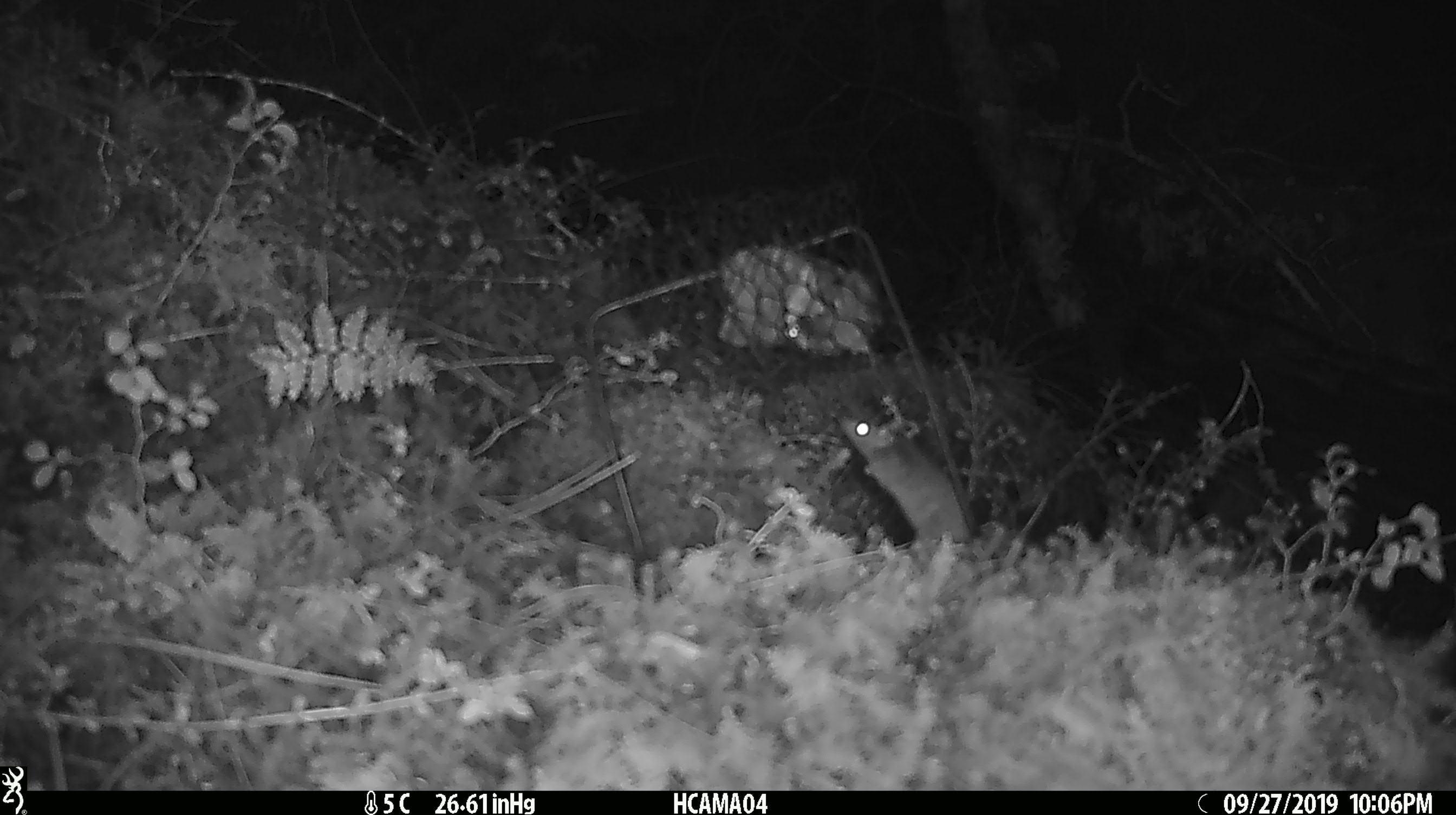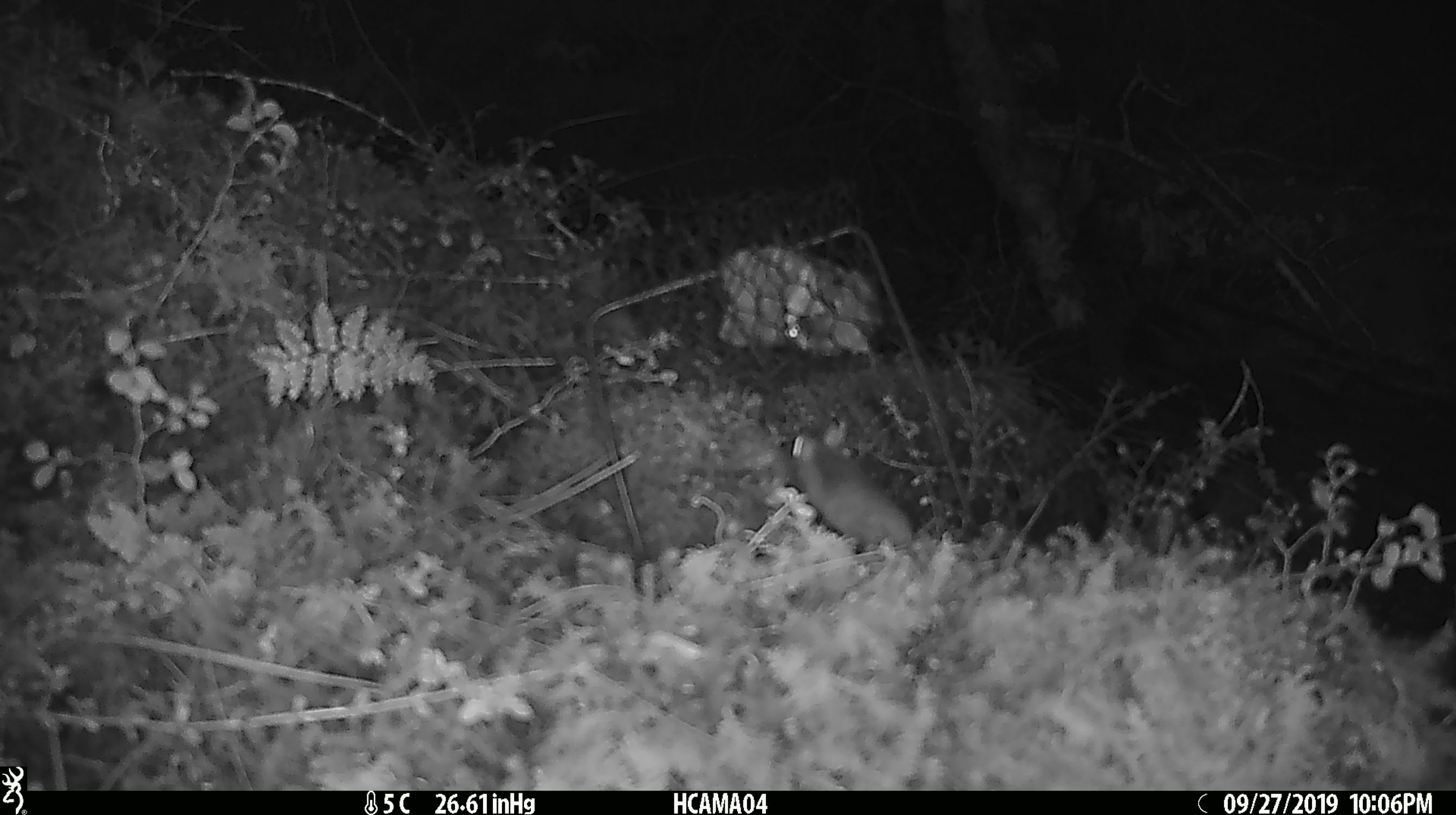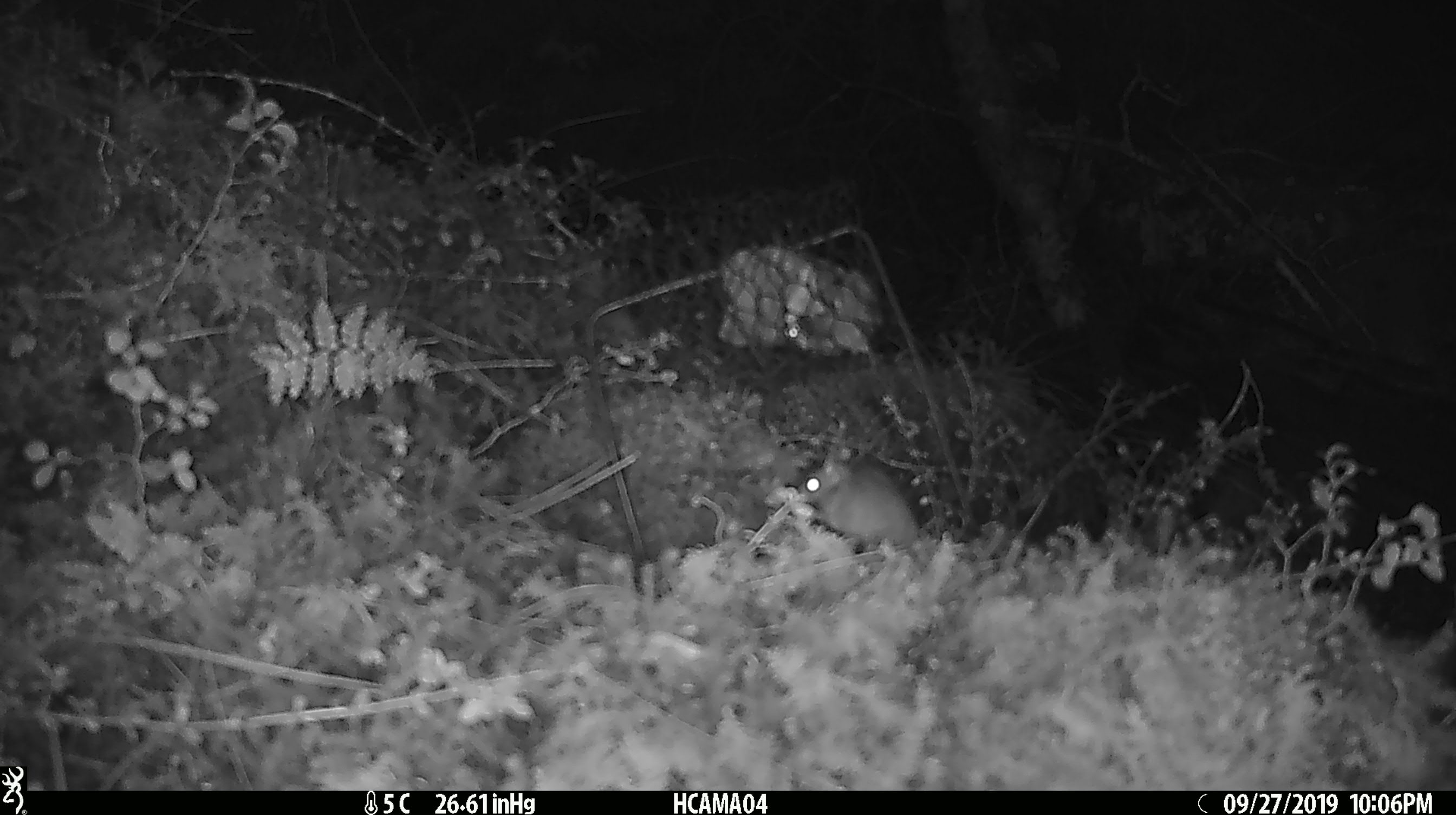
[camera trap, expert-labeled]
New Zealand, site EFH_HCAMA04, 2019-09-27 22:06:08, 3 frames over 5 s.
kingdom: Animalia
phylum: Chordata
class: Mammalia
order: Rodentia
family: Muridae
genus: Mus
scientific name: Mus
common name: mouse